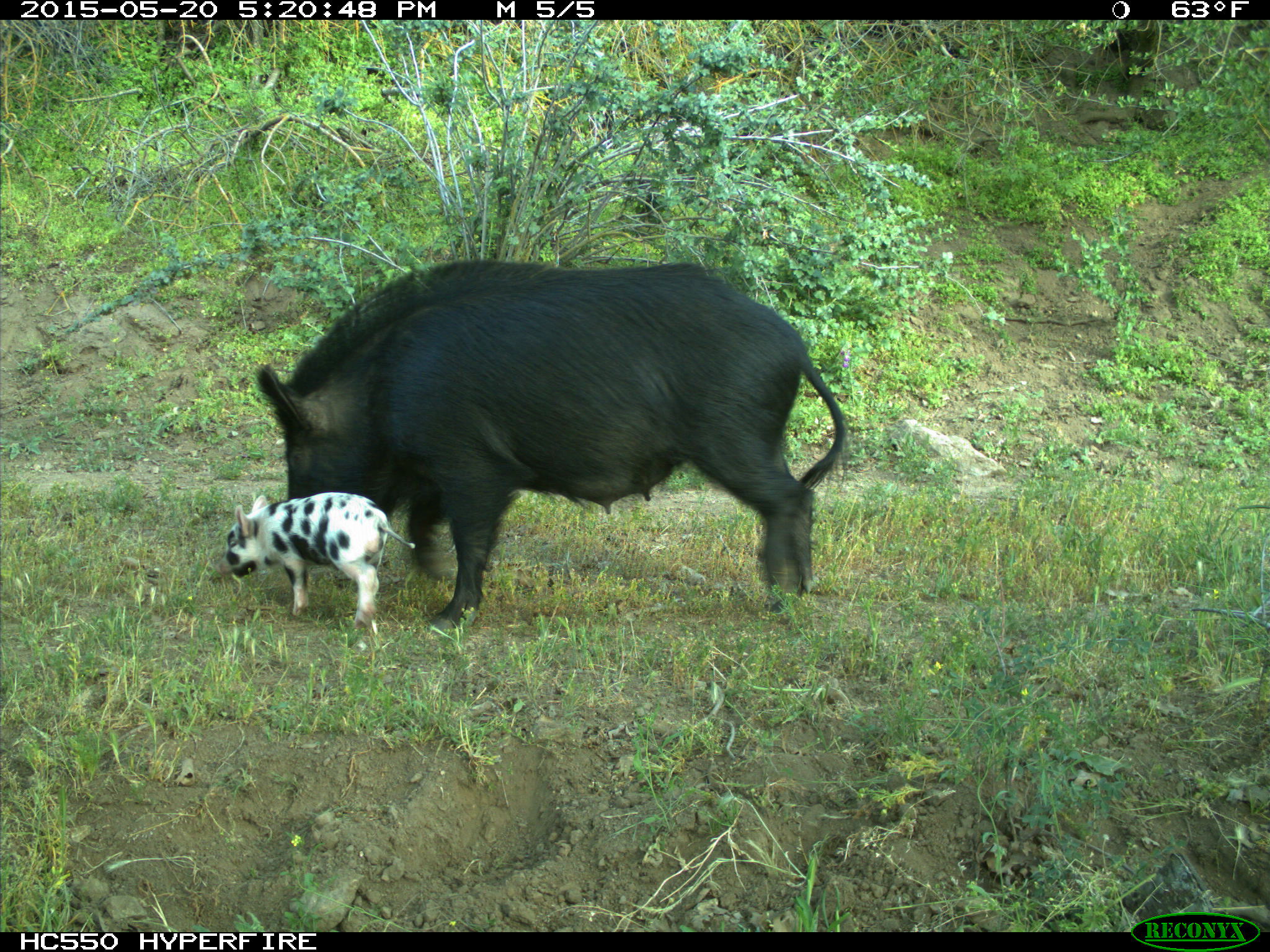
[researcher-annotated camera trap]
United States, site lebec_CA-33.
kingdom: Animalia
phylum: Chordata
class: Mammalia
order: Artiodactyla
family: Suidae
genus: Sus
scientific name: Sus scrofa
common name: wild boar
Sus scrofa (wild boar).